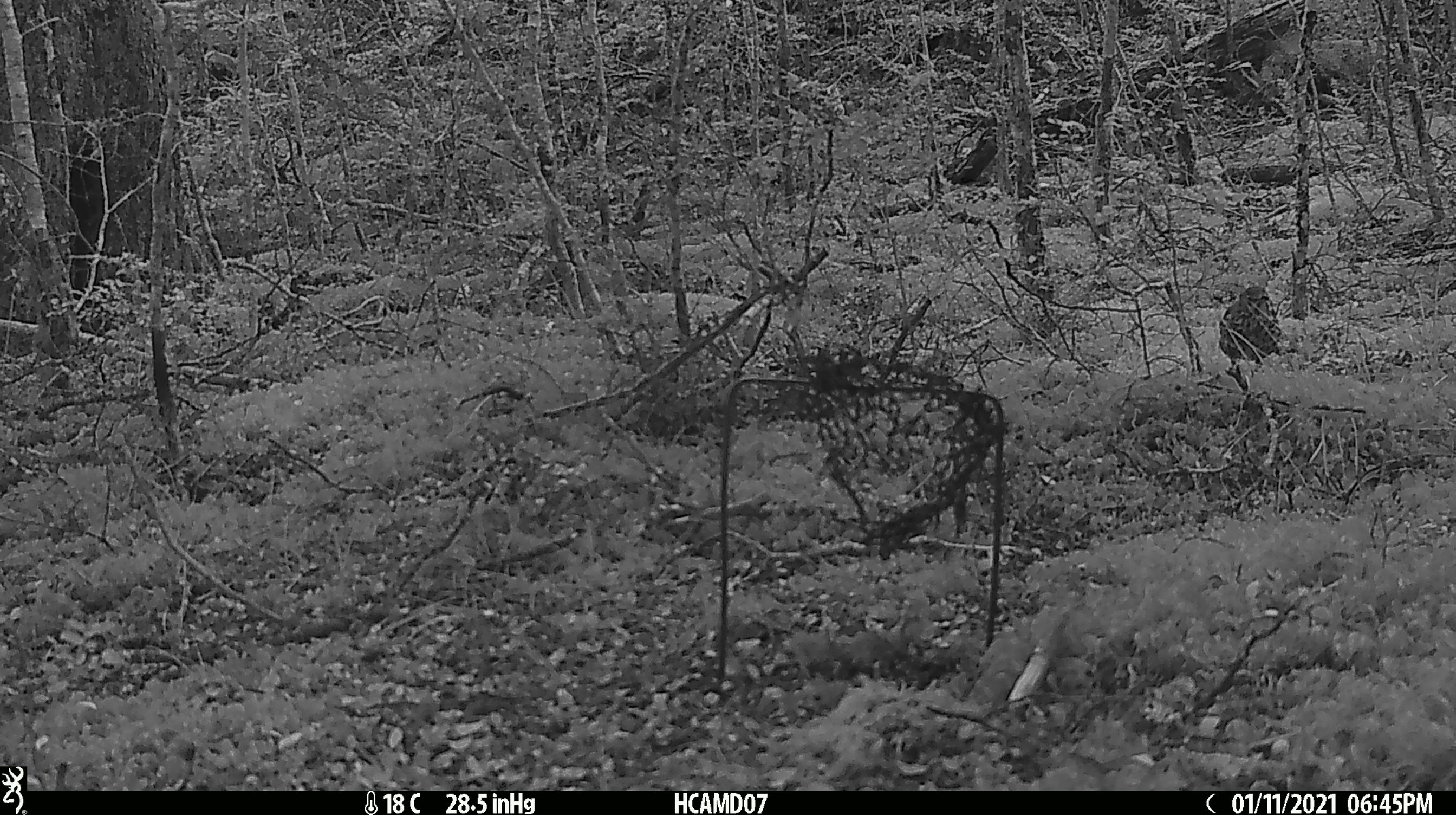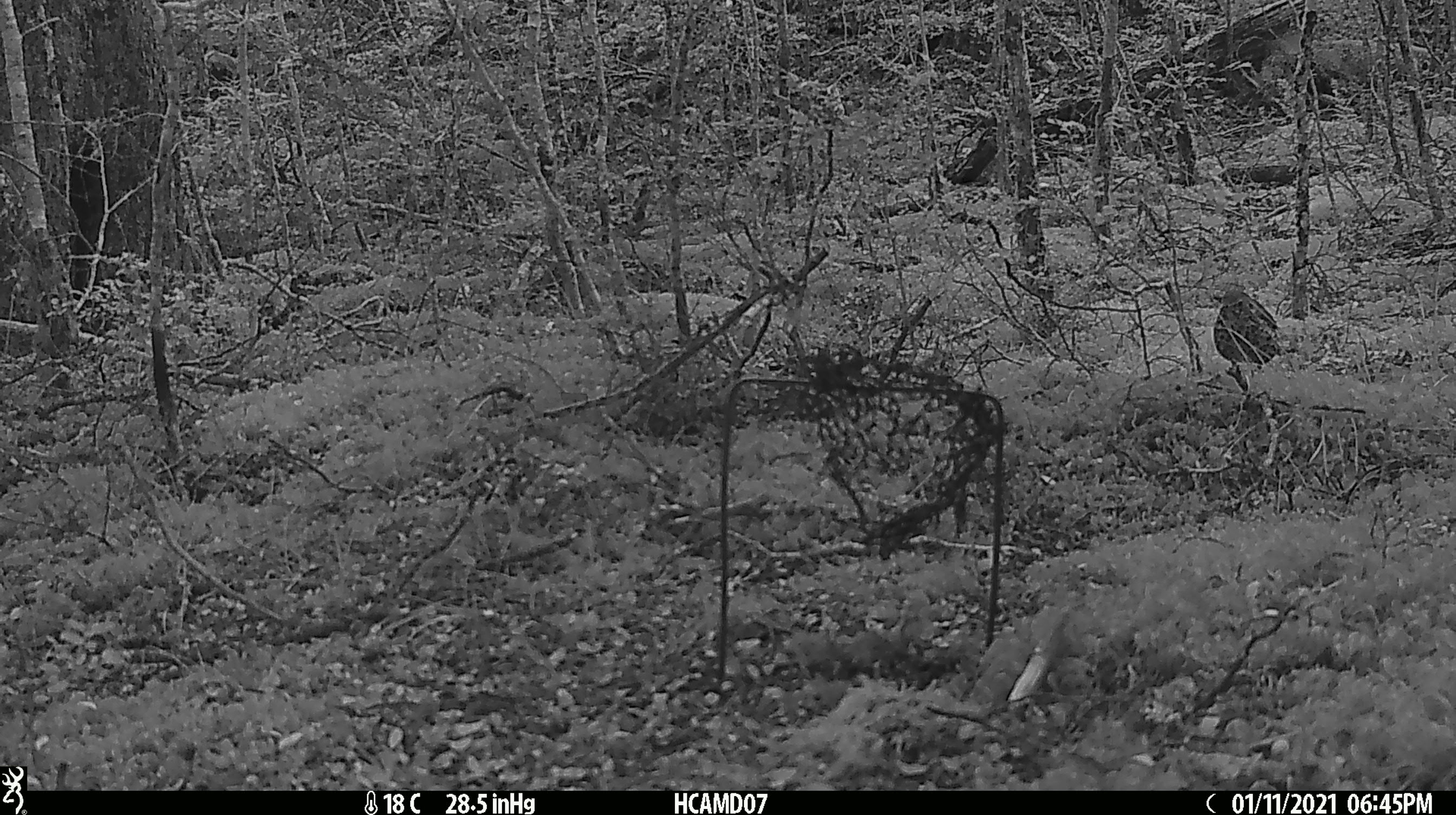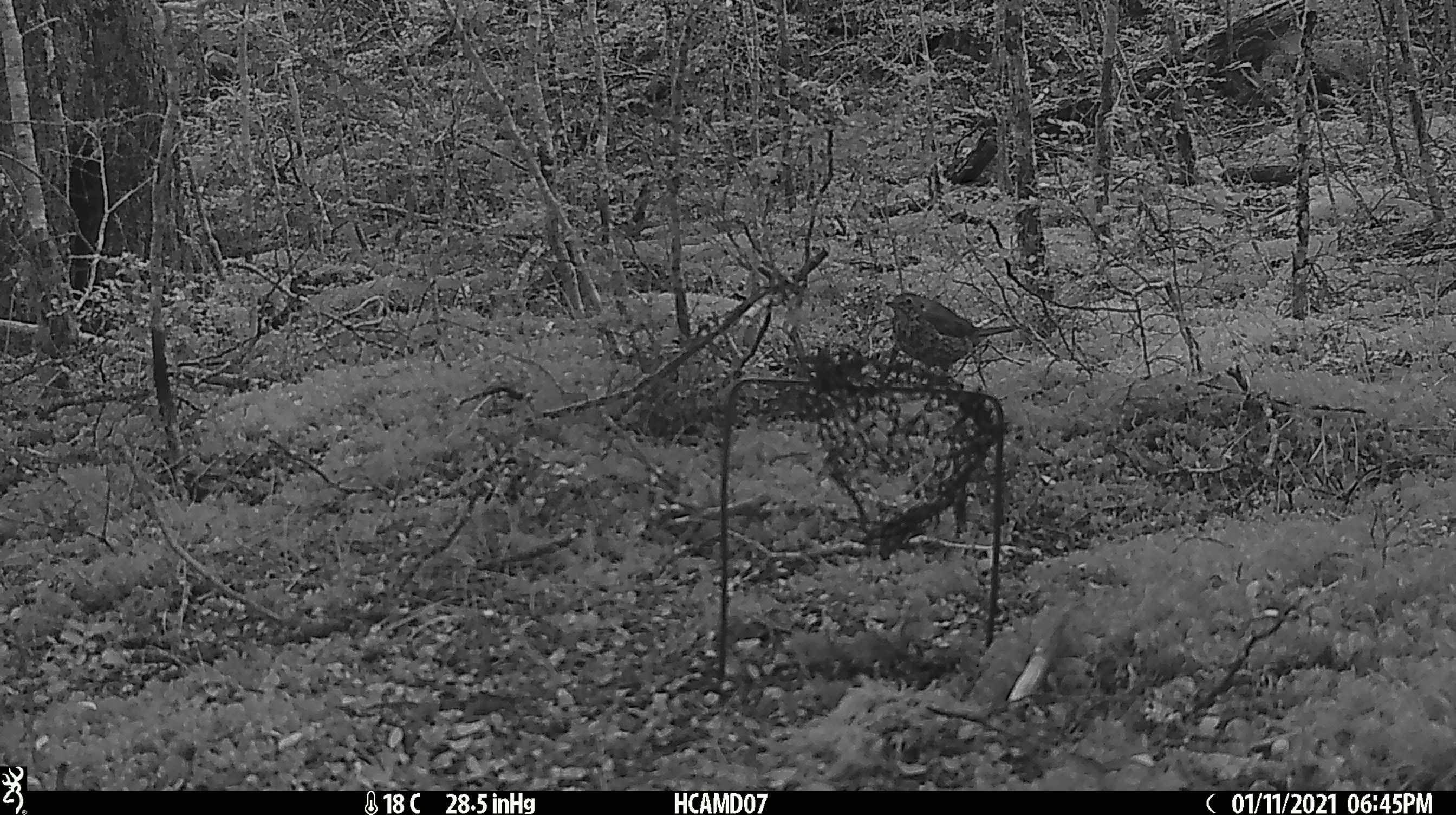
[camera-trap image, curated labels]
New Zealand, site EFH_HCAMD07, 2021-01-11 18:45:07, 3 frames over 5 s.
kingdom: Animalia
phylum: Chordata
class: Aves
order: Passeriformes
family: Turdidae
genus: Turdus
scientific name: Turdus philomelos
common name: song thrush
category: thrush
Thrush (song thrush) (Turdus philomelos).